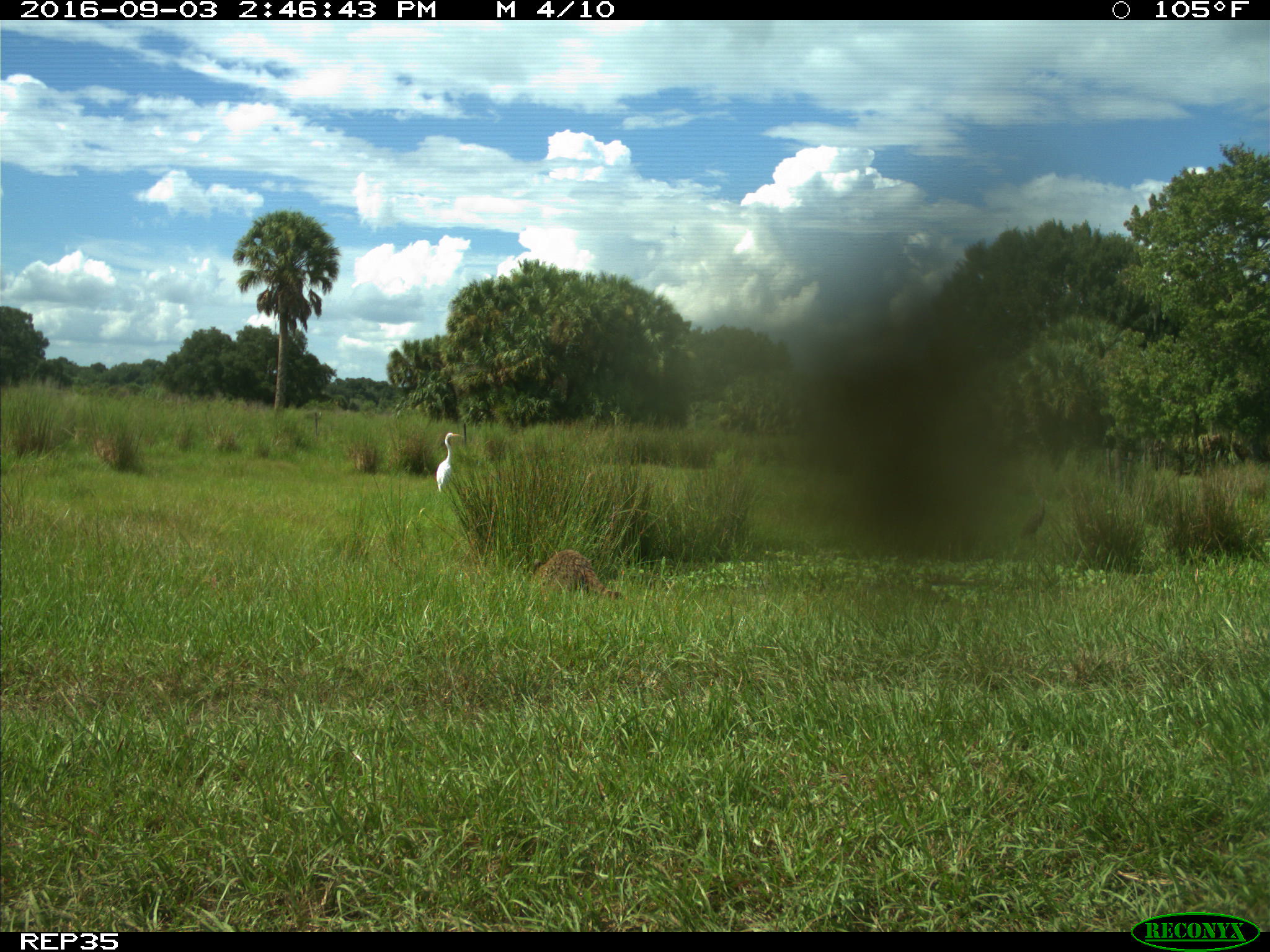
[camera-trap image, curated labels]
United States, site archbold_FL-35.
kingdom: Animalia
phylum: Chordata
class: Mammalia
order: Carnivora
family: Procyonidae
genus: Procyon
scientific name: Procyon lotor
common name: common raccoon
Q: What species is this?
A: Procyon lotor (common raccoon).